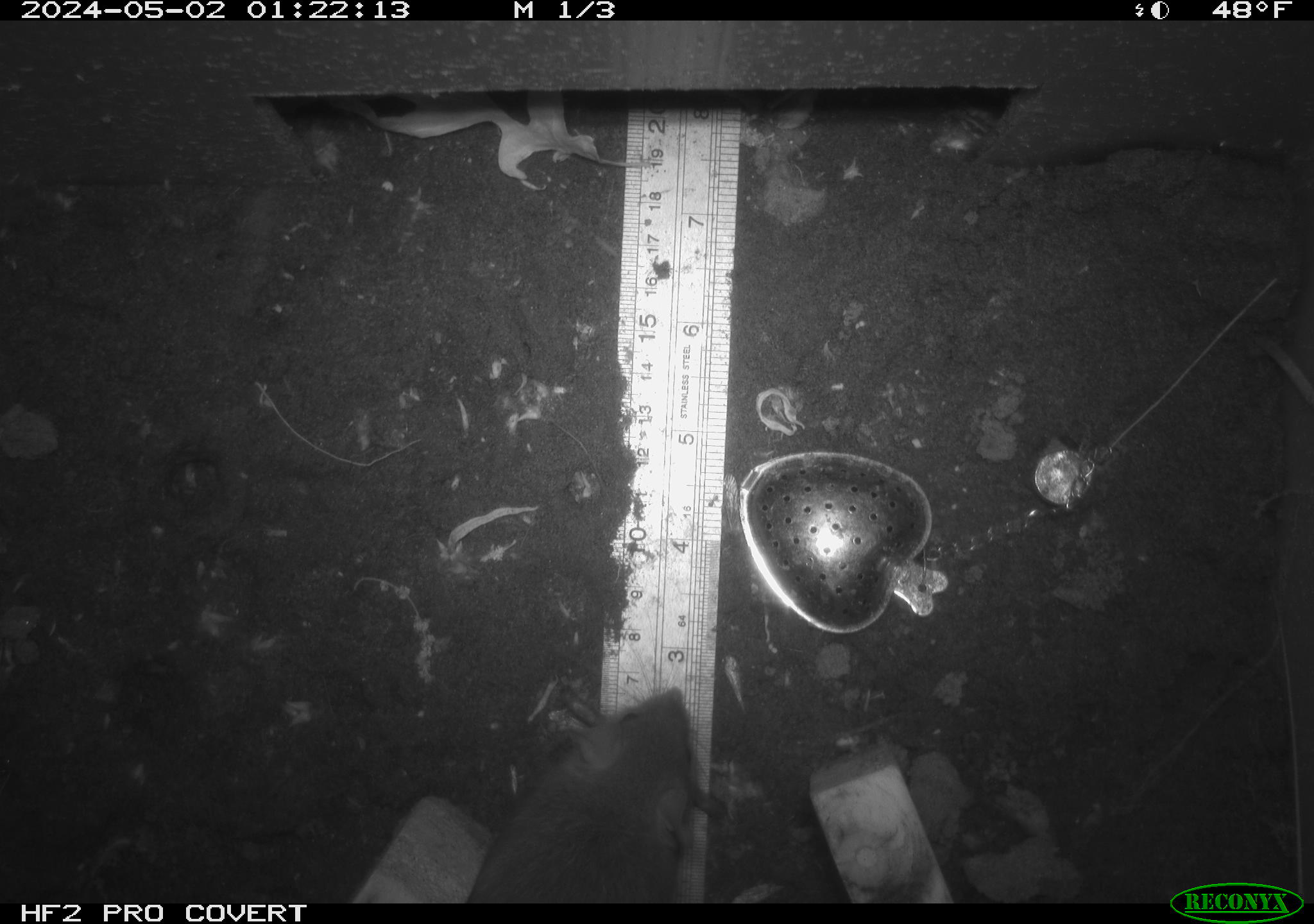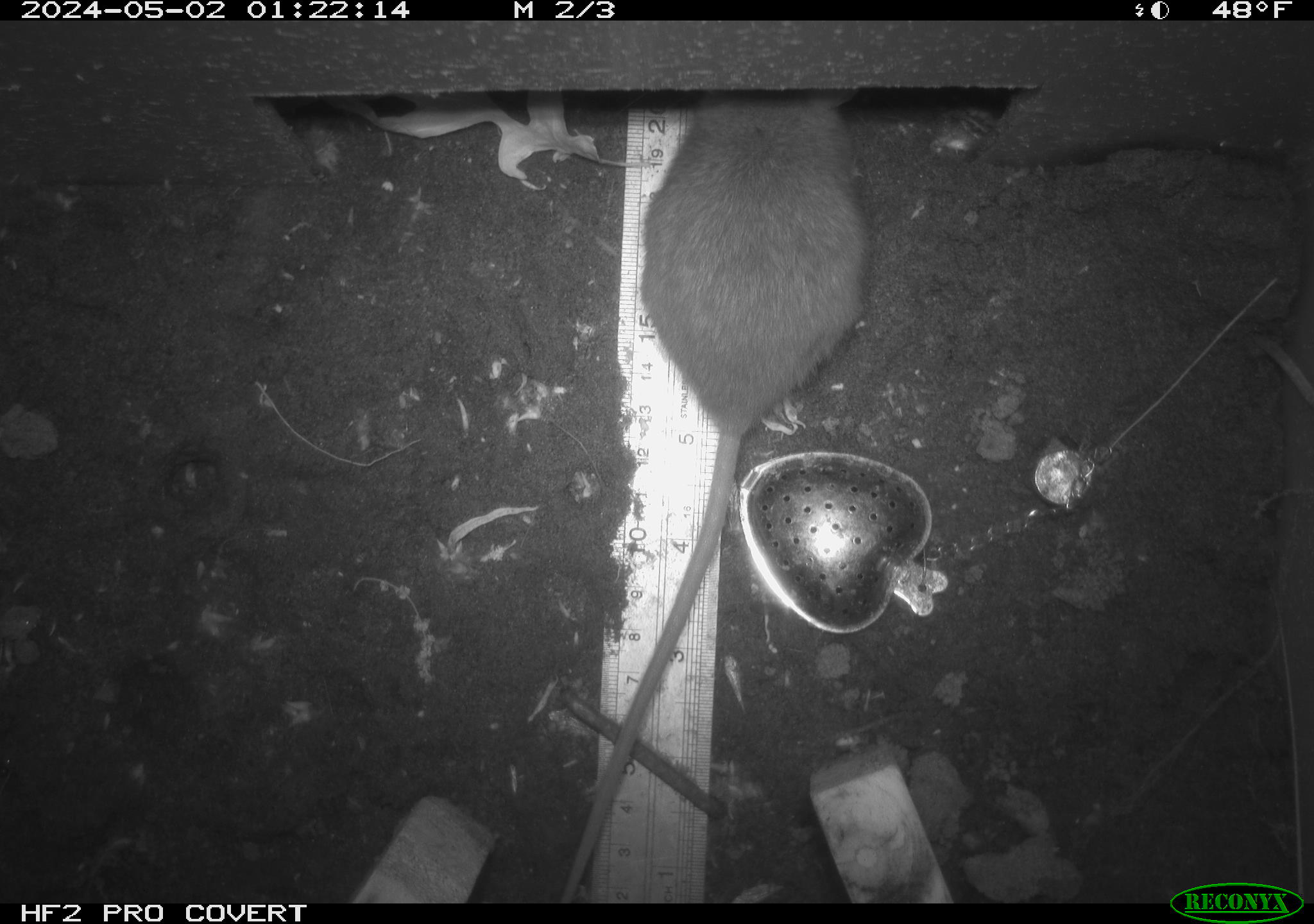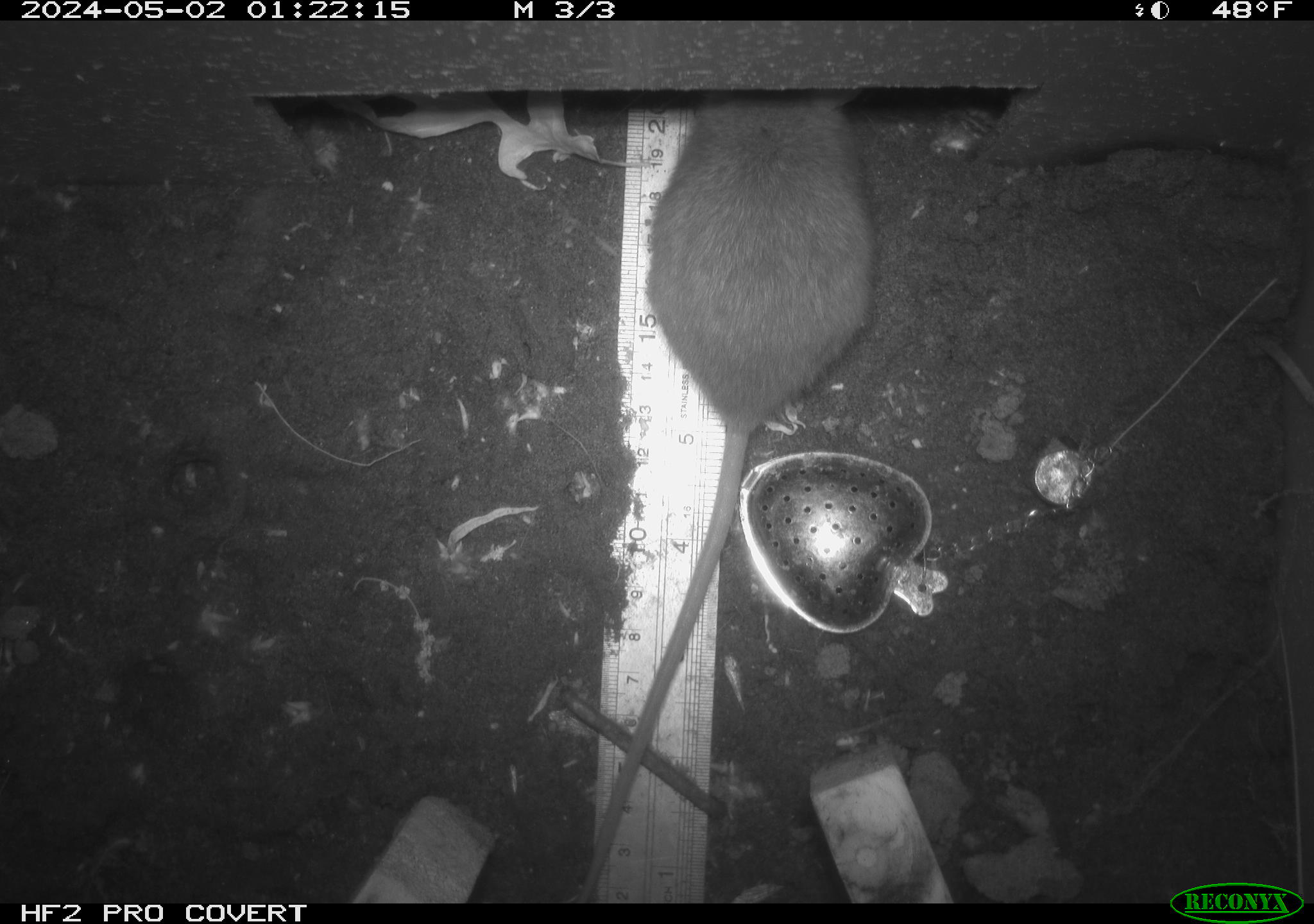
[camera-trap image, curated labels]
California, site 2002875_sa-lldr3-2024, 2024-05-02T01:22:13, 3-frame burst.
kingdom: Animalia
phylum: Chordata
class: Mammalia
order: Rodentia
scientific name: Rodentia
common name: rodent